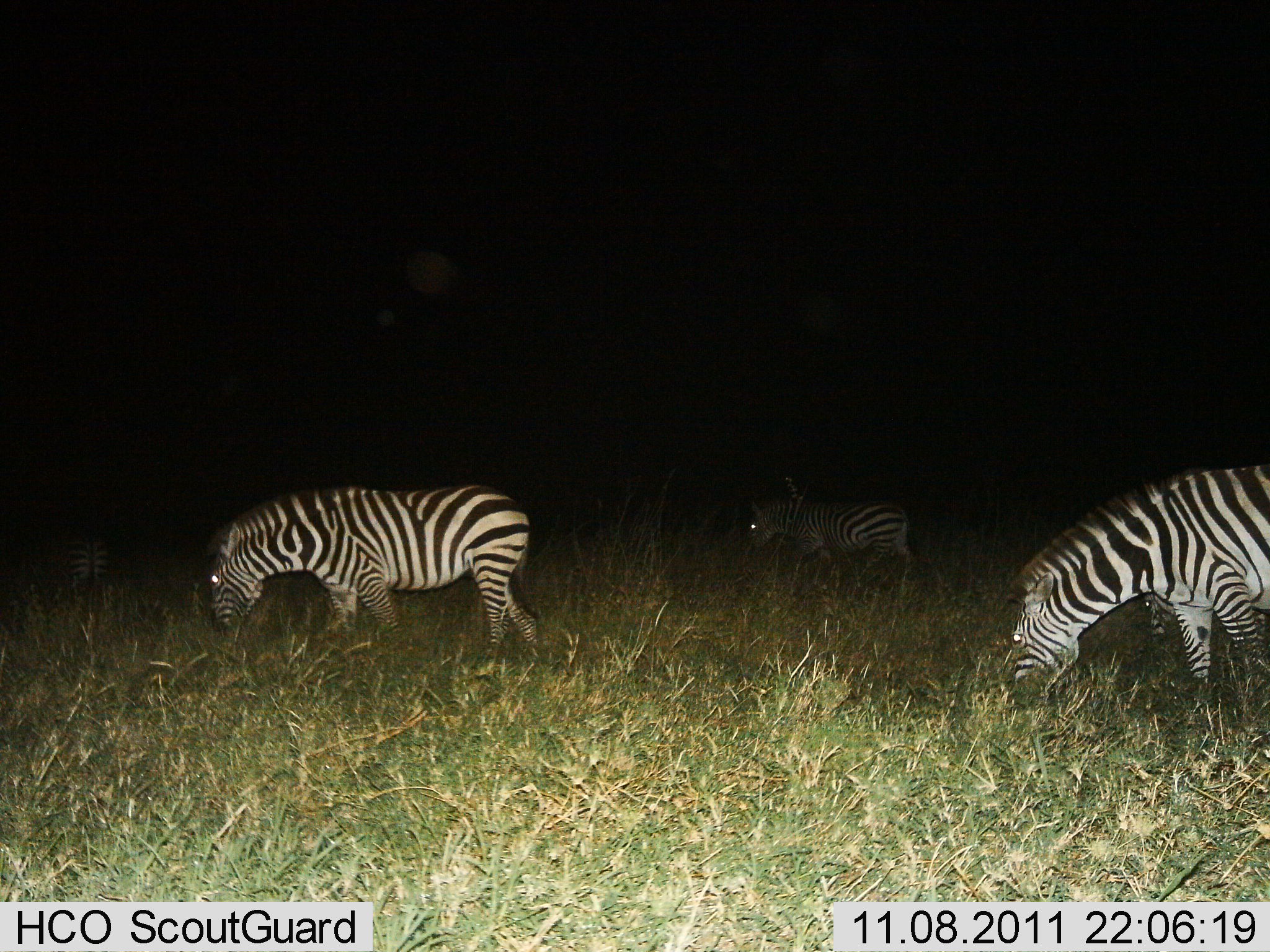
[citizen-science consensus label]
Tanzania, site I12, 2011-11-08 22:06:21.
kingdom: Animalia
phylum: Chordata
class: Mammalia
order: Perissodactyla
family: Equidae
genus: Equus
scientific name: Equus quagga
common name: plains zebra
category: zebra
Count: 4.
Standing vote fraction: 17%.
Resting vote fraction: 0%.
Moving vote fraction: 8%.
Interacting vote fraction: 0%.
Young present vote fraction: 0%.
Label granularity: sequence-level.